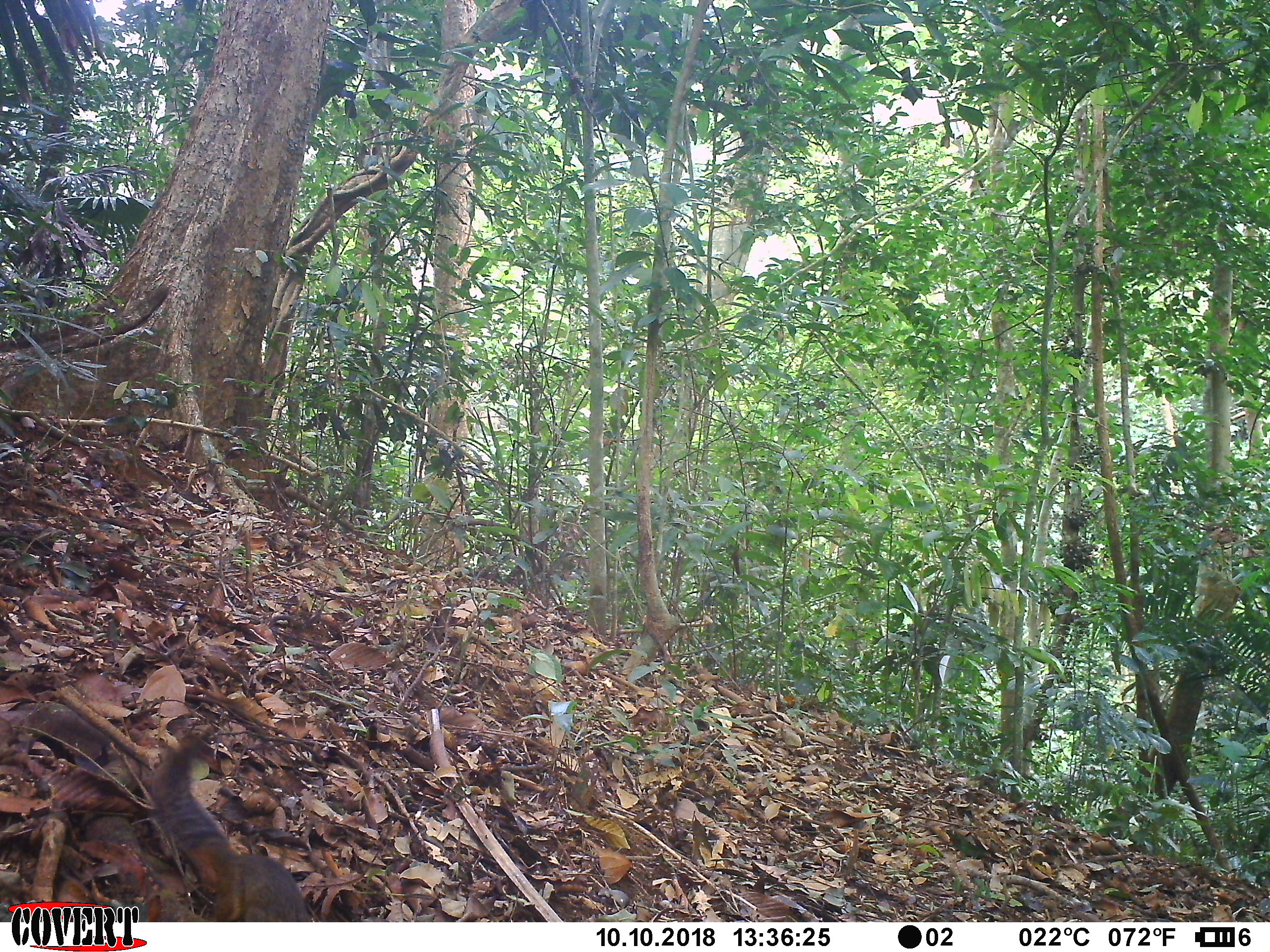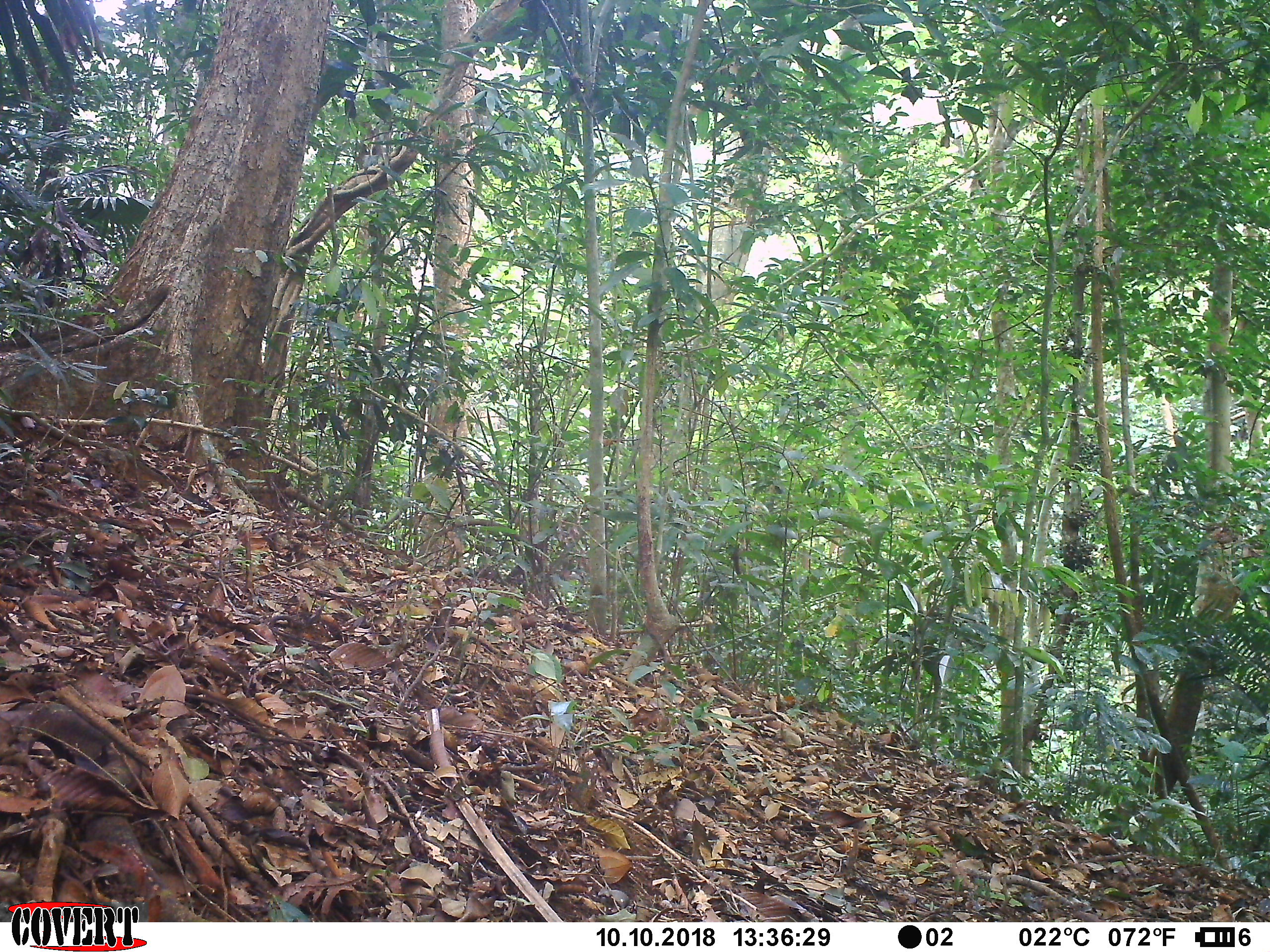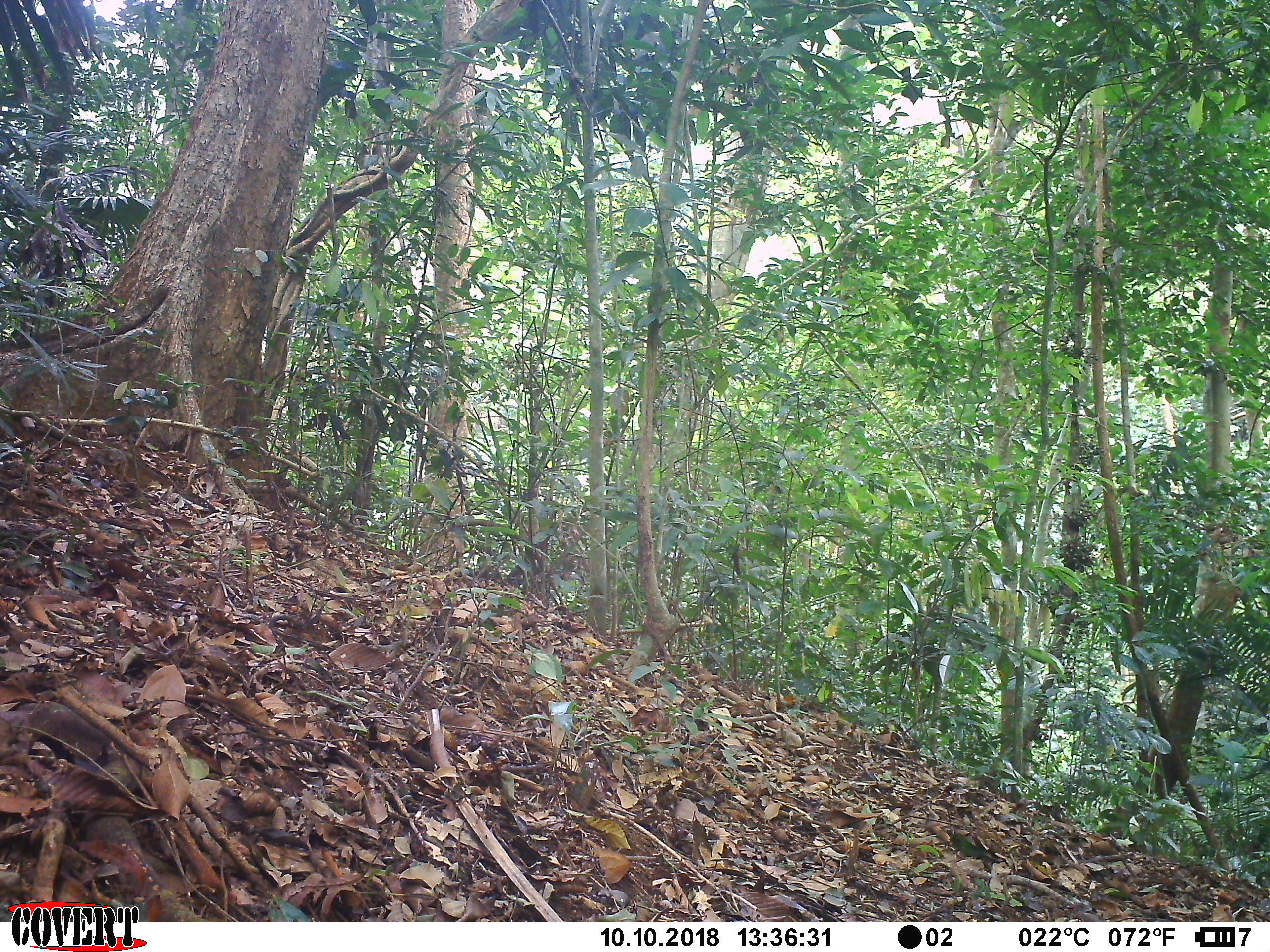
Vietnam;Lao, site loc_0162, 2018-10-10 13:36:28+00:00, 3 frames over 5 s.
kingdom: Animalia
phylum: Chordata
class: Mammalia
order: Rodentia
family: Sciuridae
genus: Dremomys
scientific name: Dremomys rufigenis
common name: red-cheeked squirrel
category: red cheeked squirrel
Red cheeked squirrel (red-cheeked squirrel) (Dremomys rufigenis). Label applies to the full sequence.